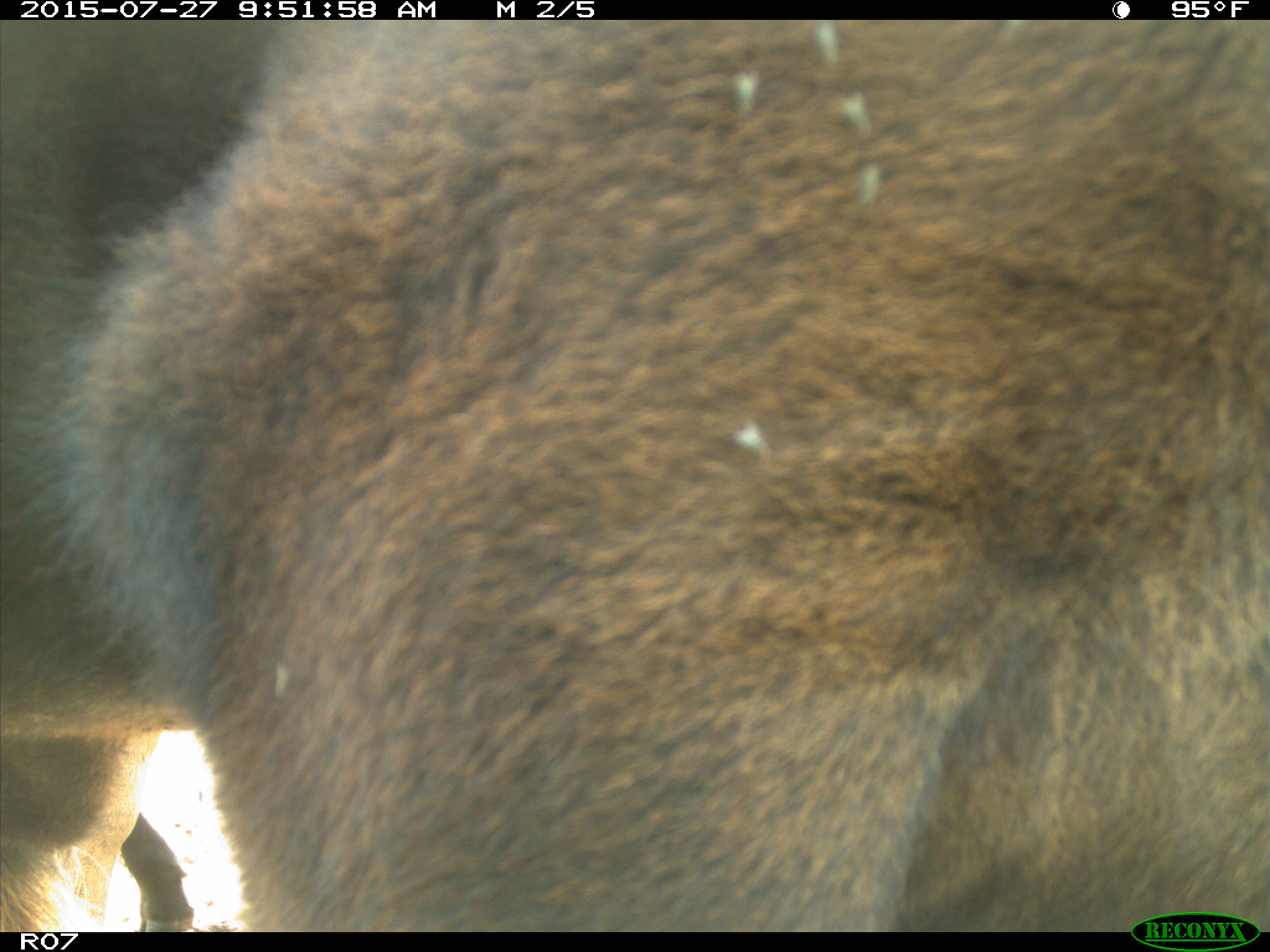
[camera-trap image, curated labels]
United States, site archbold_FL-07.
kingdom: Animalia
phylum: Chordata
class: Mammalia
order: Artiodactyla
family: Bovidae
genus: Bos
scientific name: Bos taurus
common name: domestic cow